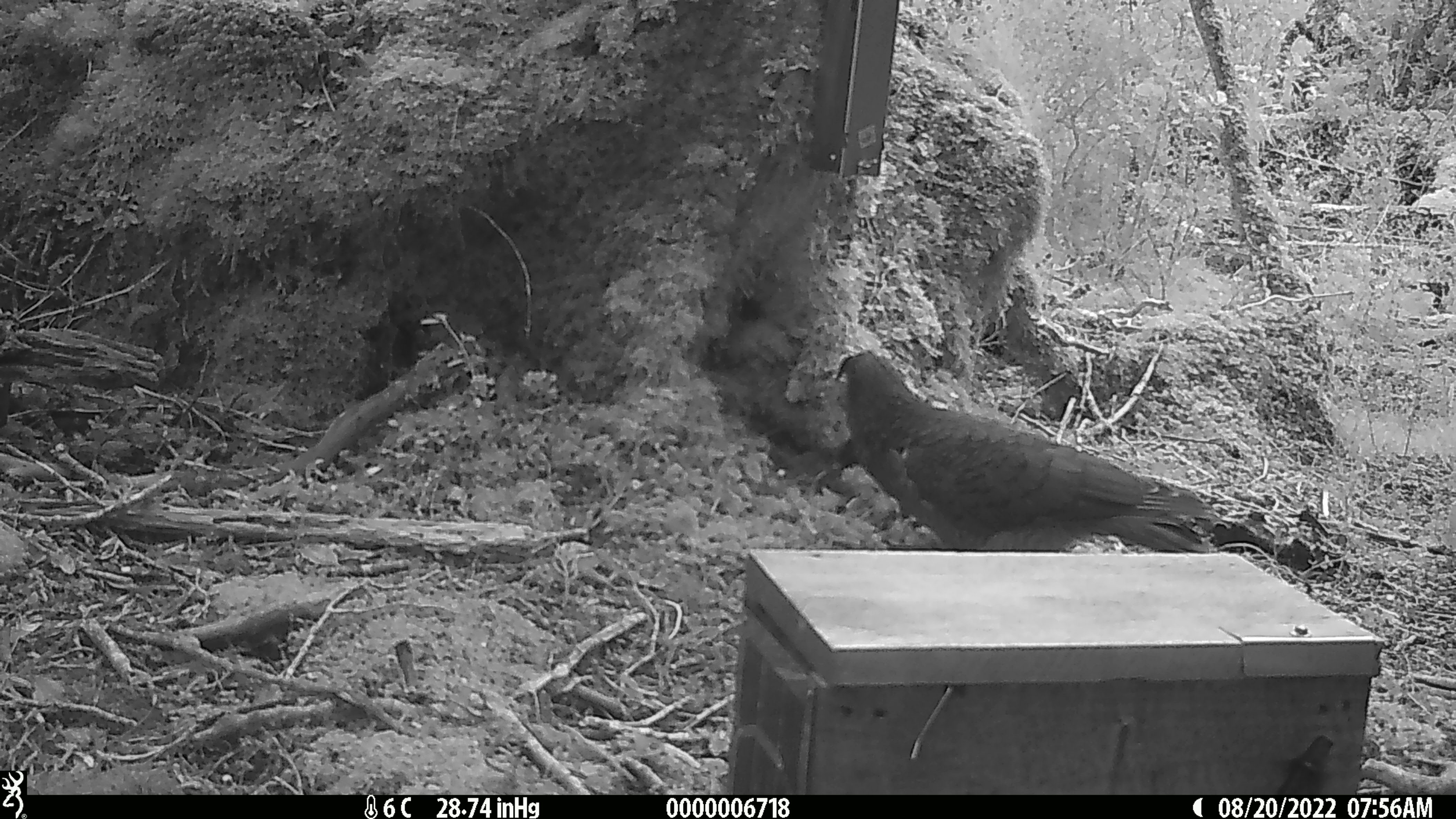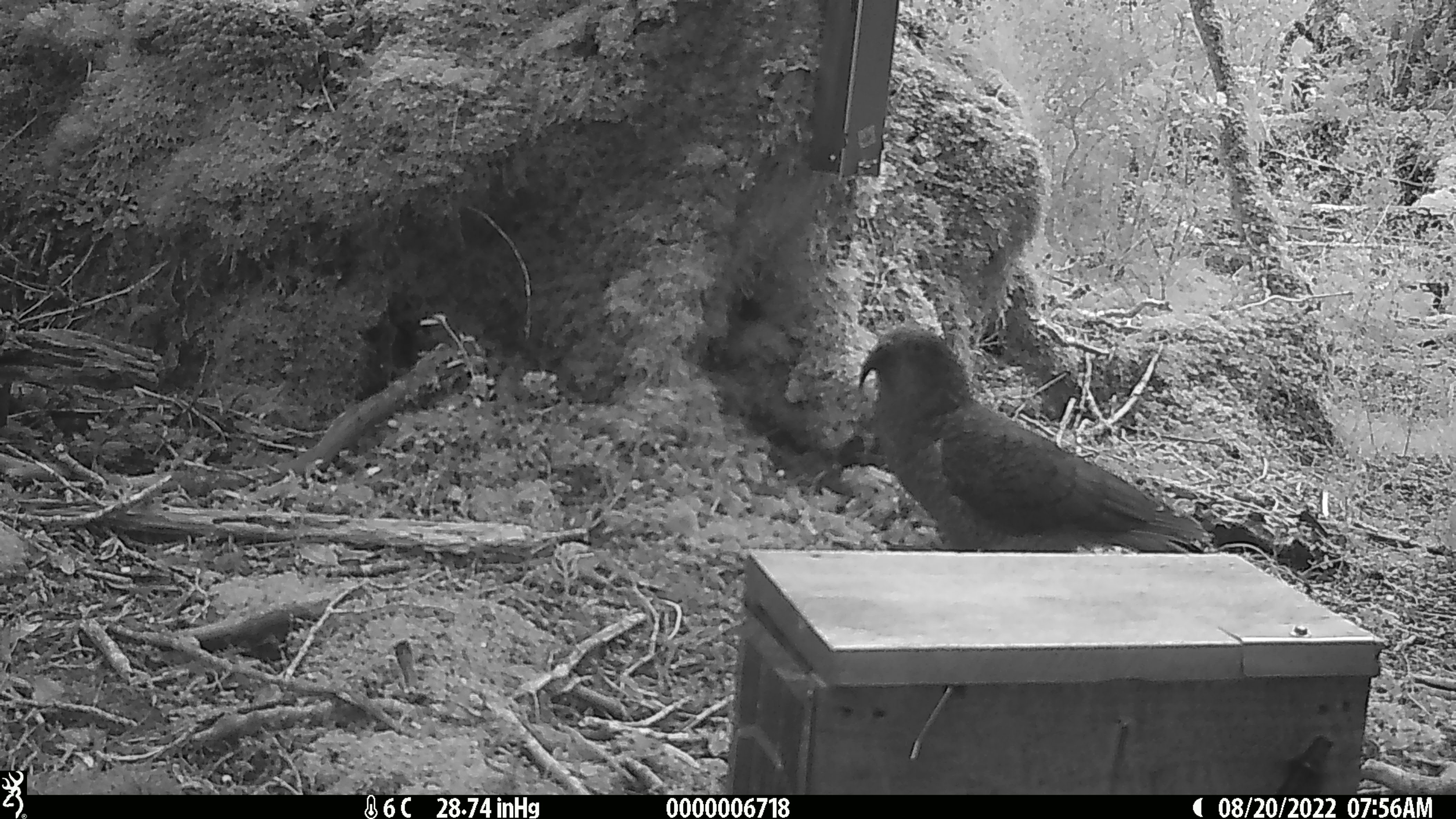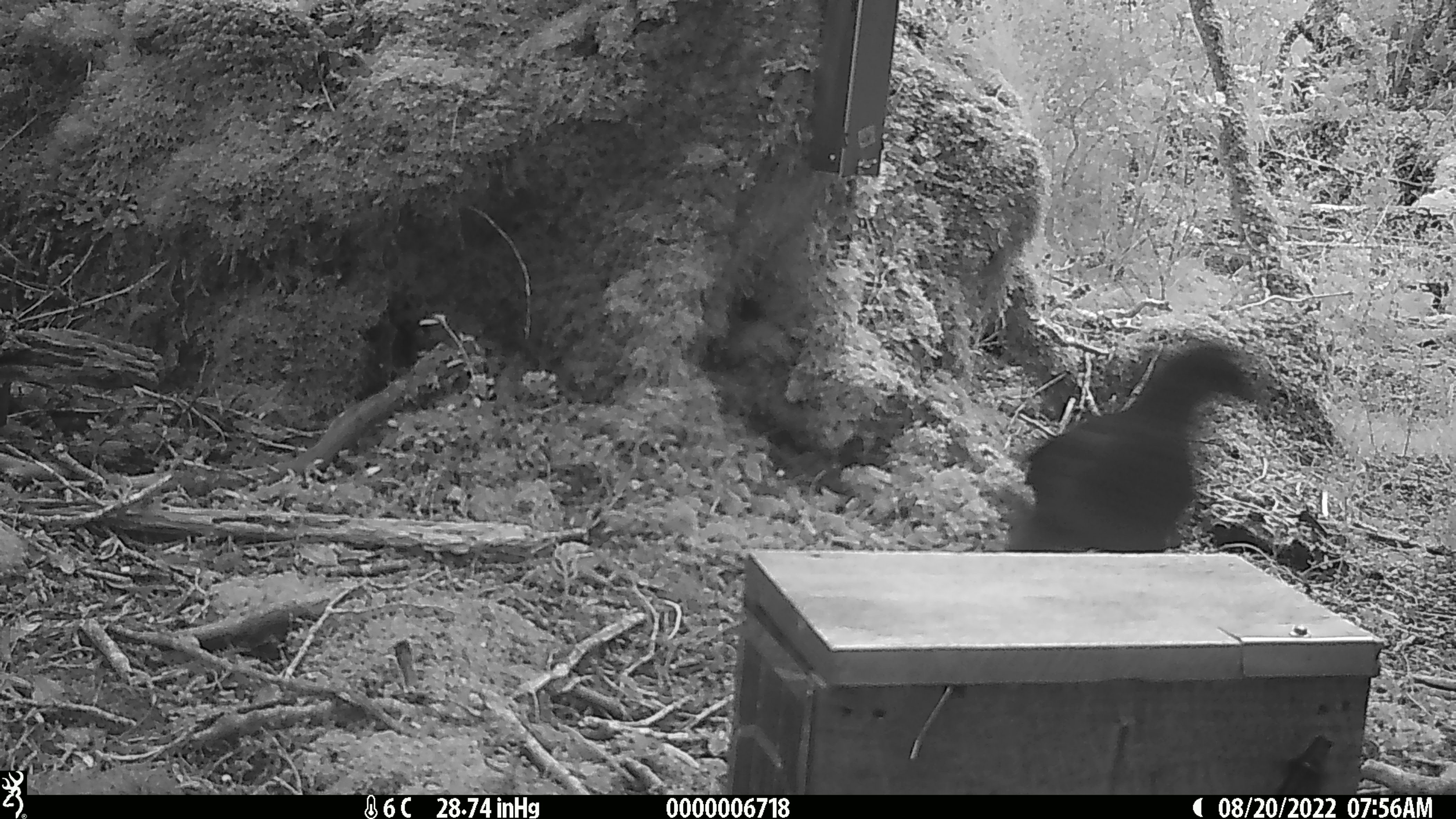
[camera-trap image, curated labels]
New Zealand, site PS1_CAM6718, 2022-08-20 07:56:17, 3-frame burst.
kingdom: Animalia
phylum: Chordata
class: Aves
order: Psittaciformes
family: Strigopidae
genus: Nestor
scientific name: Nestor notabilis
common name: kea